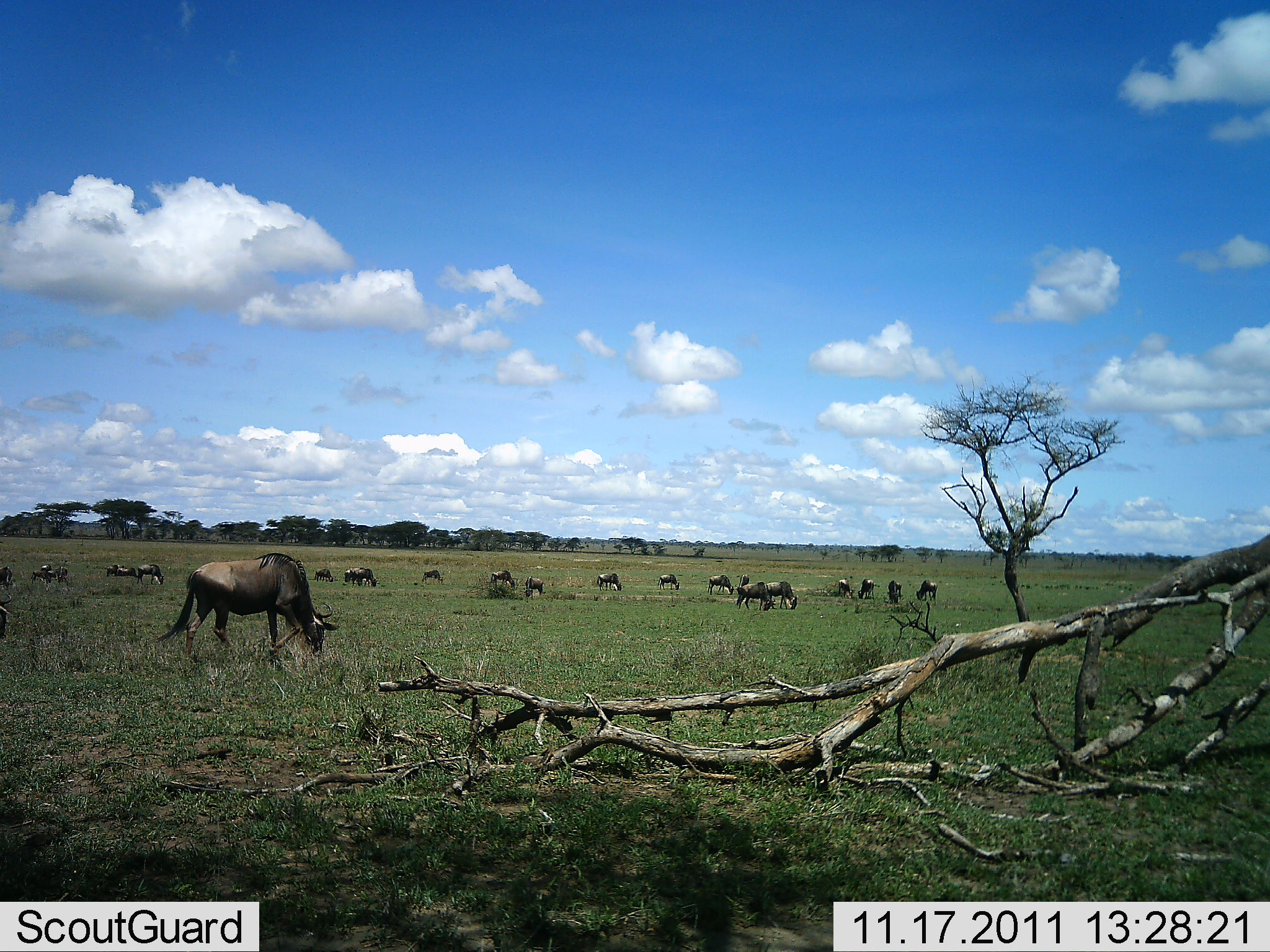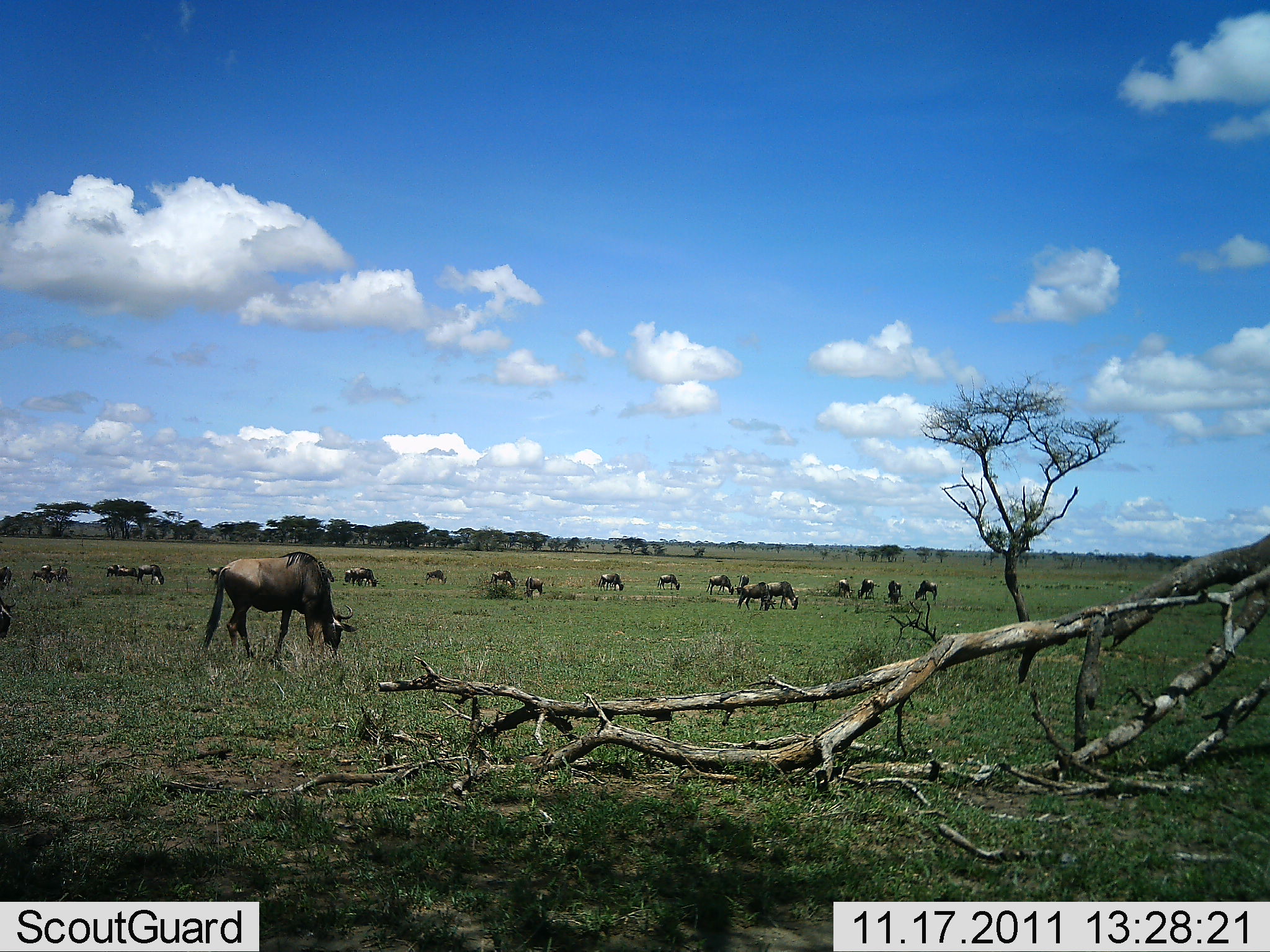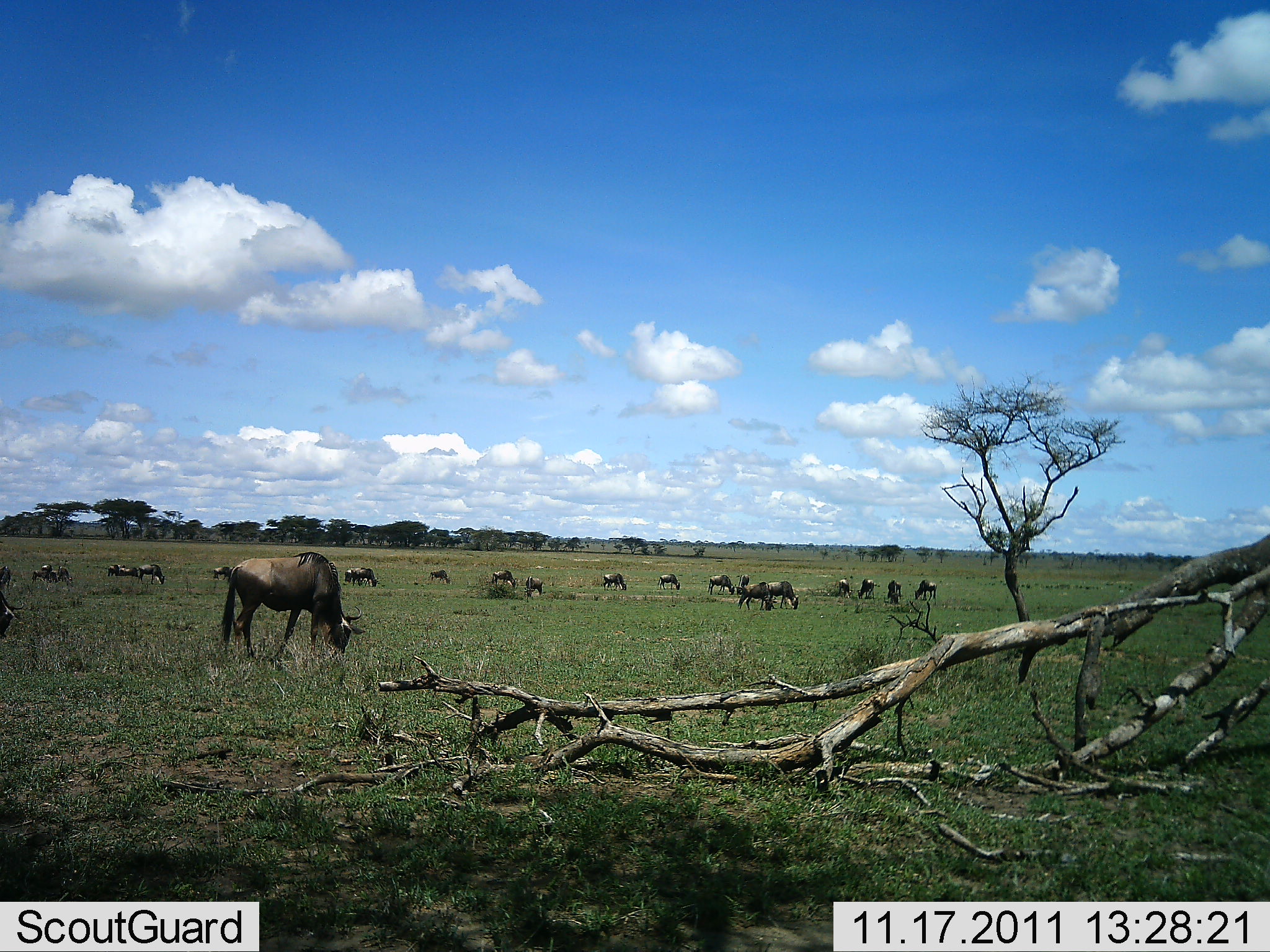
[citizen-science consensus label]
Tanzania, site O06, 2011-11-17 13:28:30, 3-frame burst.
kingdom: Animalia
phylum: Chordata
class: Mammalia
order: Artiodactyla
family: Bovidae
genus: Connochaetes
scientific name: Connochaetes taurinus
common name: blue wildebeest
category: wildebeest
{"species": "wildebeest (blue wildebeest) (Connochaetes taurinus)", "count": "11-50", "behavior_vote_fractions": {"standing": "31%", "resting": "0%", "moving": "8%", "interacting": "15%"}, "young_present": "0%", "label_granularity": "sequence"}